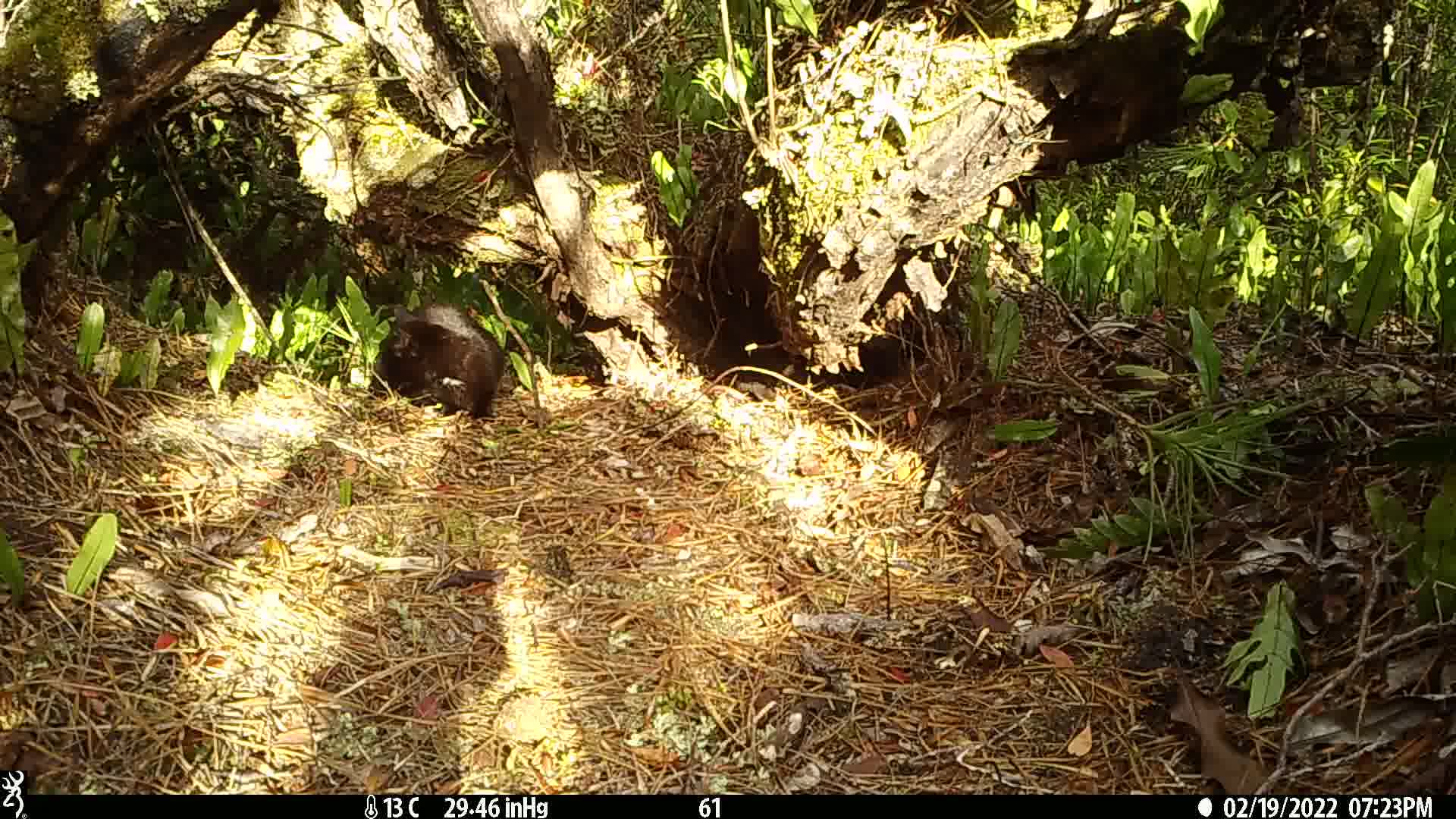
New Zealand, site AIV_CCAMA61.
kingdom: Animalia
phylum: Chordata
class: Mammalia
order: Carnivora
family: Felidae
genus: Felis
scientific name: Felis catus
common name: domestic cat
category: cat